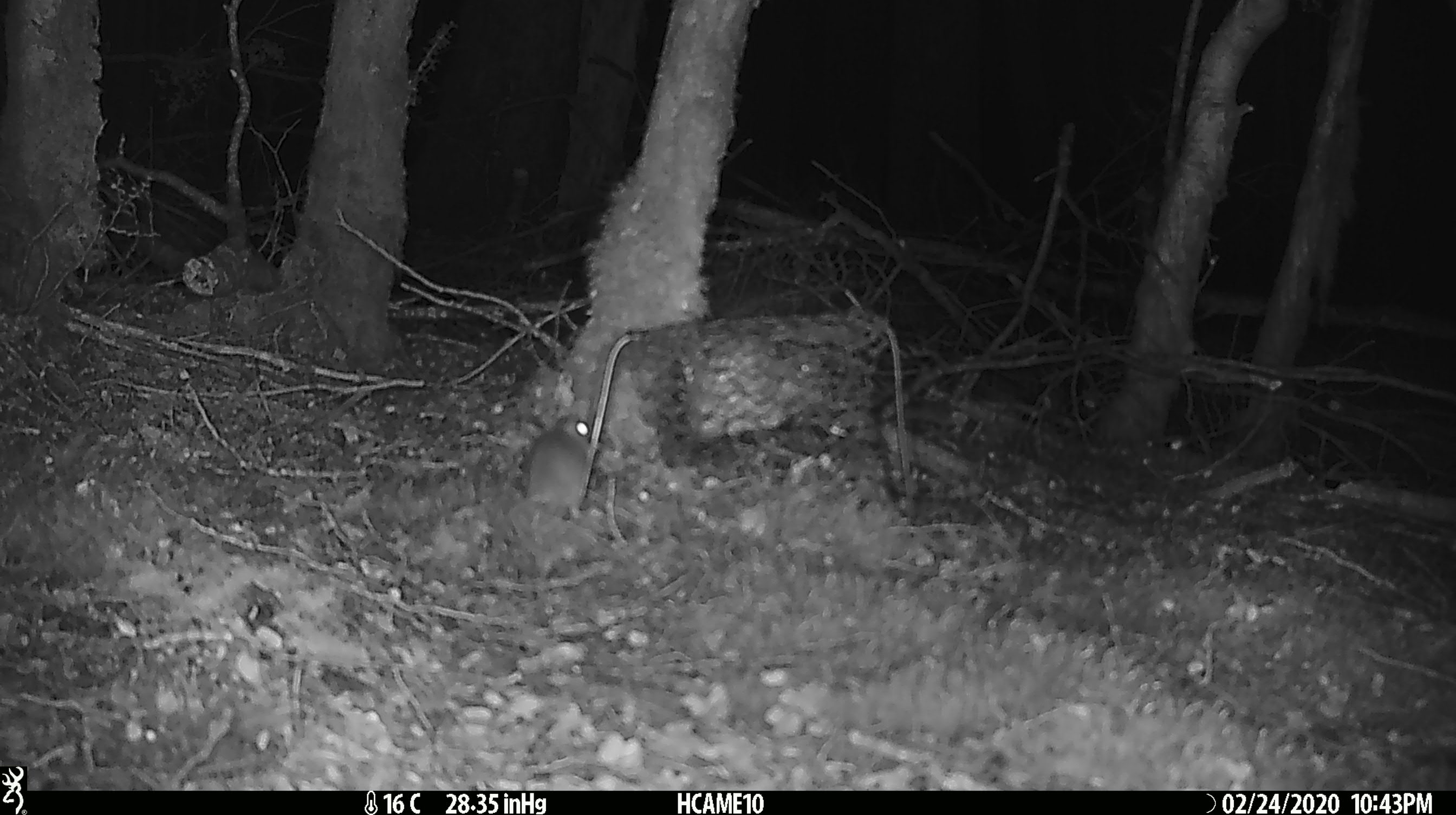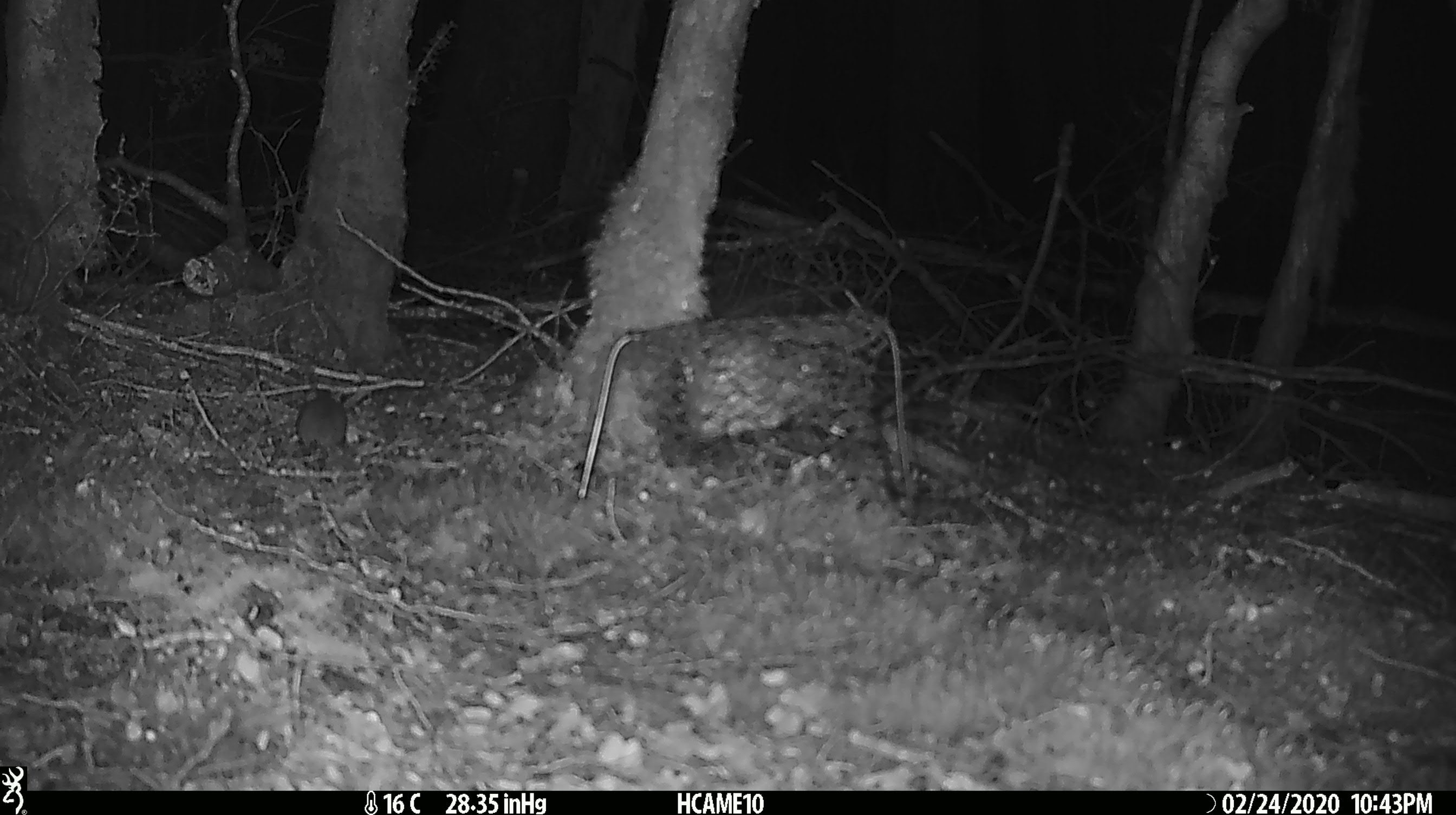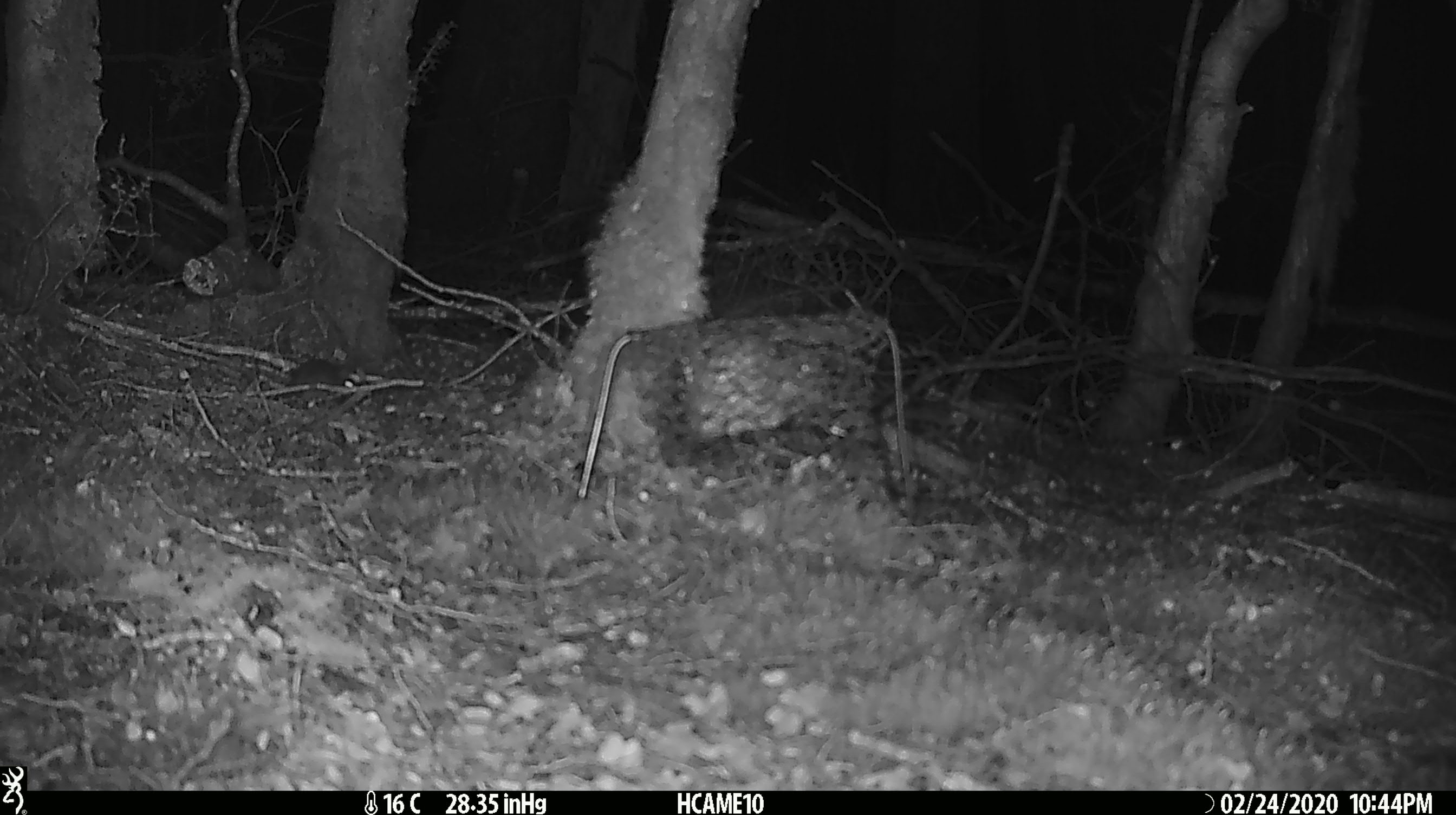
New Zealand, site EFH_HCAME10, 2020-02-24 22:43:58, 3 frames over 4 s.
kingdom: Animalia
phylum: Chordata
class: Mammalia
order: Rodentia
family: Muridae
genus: Mus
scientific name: Mus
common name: mouse